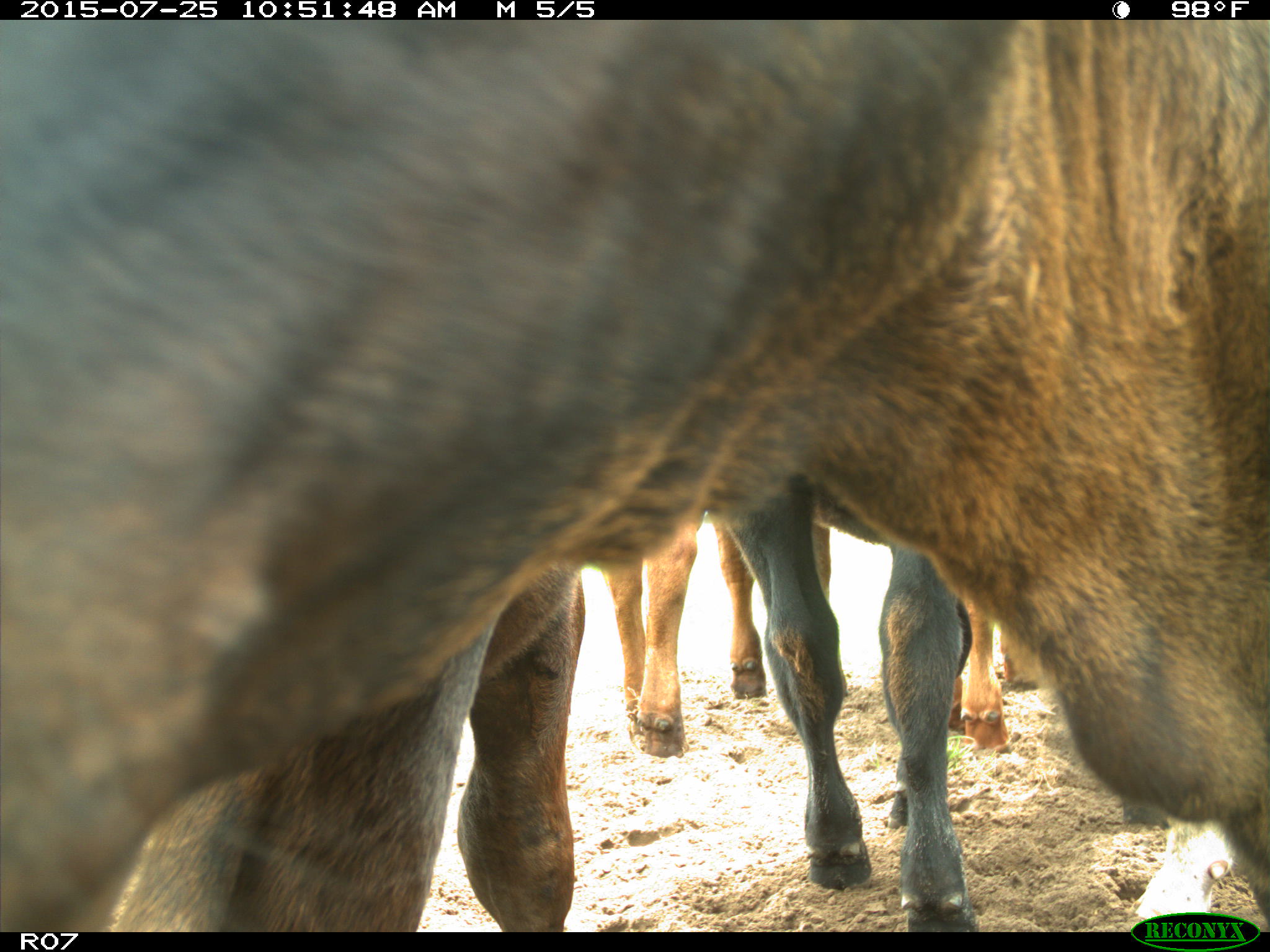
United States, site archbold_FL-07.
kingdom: Animalia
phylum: Chordata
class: Mammalia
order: Artiodactyla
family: Bovidae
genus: Bos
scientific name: Bos taurus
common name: domestic cow